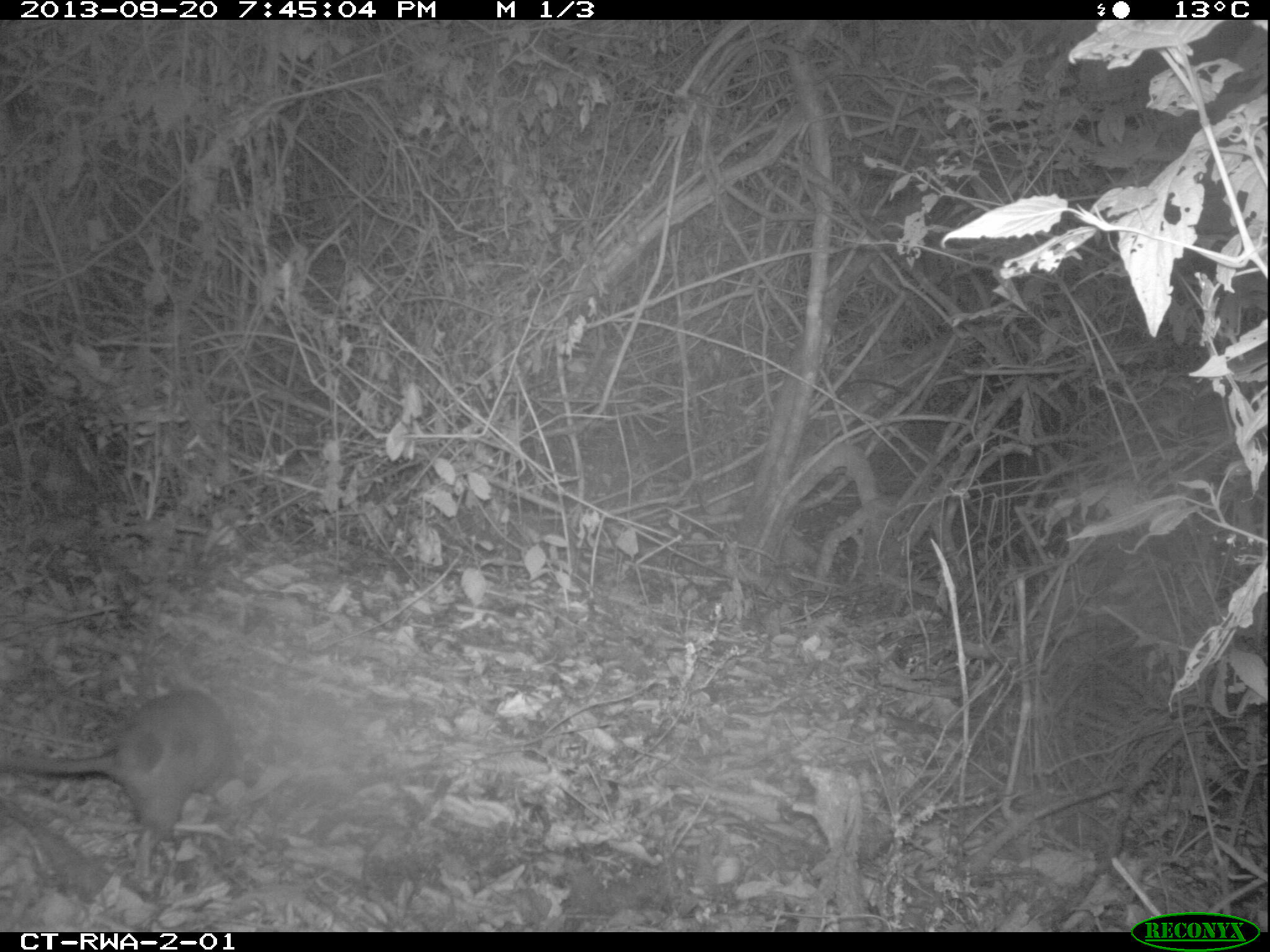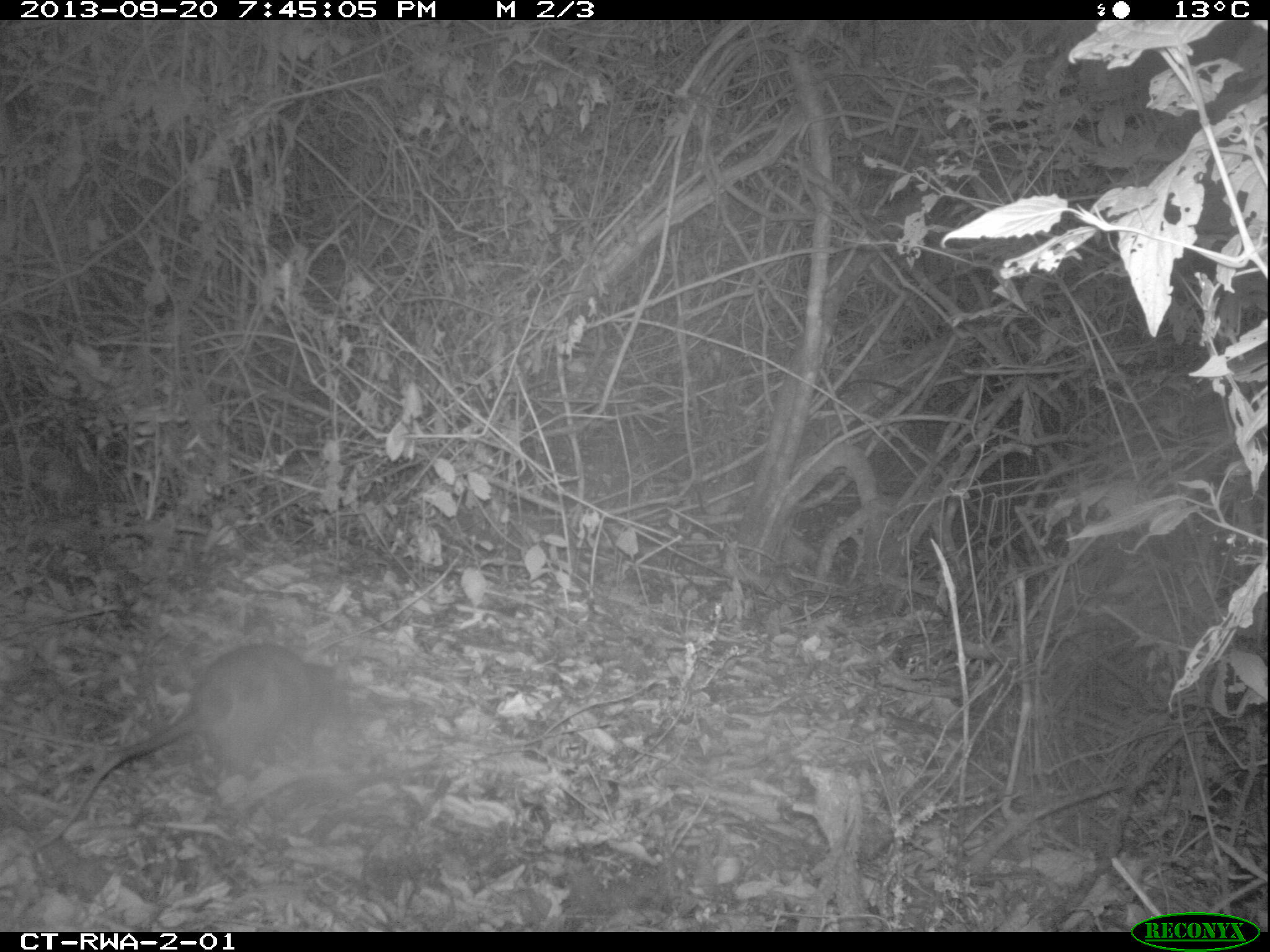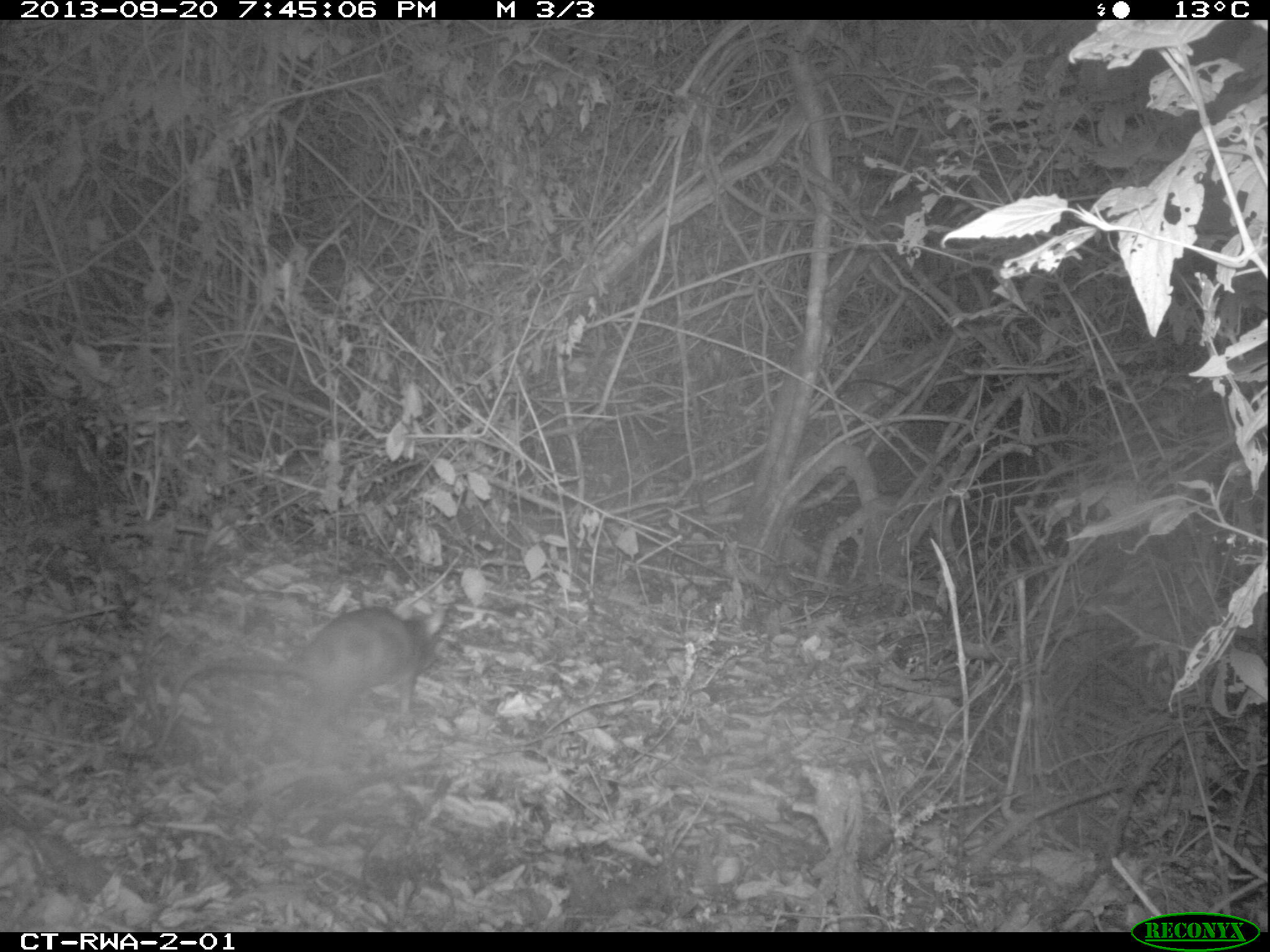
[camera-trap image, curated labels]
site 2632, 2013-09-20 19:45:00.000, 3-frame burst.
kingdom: Animalia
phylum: Chordata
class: Mammalia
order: Rodentia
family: Nesomyidae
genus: Cricetomys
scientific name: Cricetomys gambianus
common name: african giant pouched rat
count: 1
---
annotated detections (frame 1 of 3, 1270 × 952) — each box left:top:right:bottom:
cricetomys gambianus: 0:686:241:867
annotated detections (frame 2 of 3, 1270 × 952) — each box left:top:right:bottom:
cricetomys gambianus: 19:641:349:858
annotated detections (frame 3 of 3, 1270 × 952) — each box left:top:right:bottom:
cricetomys gambianus: 153:595:446:755